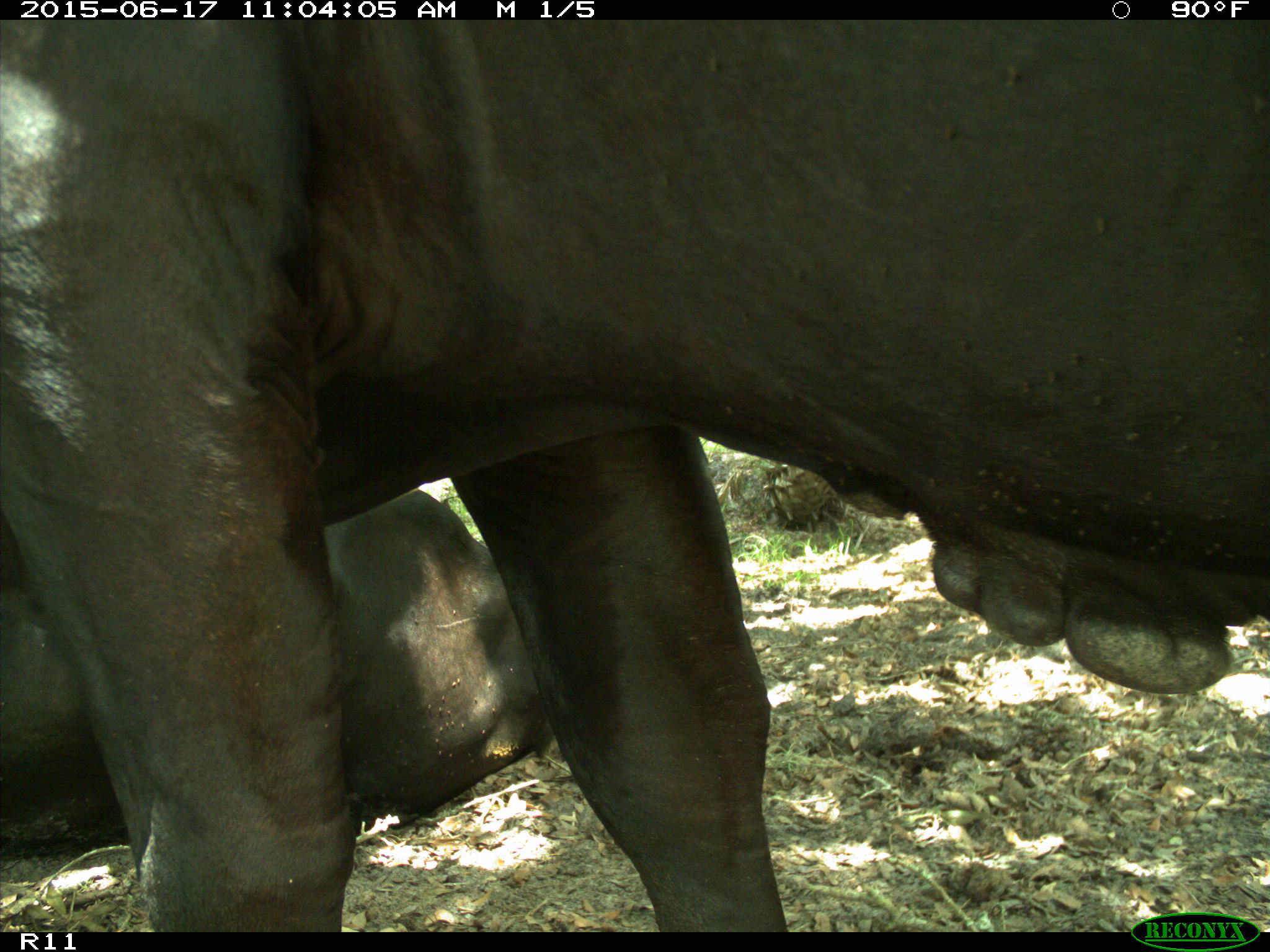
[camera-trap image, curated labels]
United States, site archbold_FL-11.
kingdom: Animalia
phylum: Chordata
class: Mammalia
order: Artiodactyla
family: Bovidae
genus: Bos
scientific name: Bos taurus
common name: domestic cow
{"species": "Bos taurus (domestic cow)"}